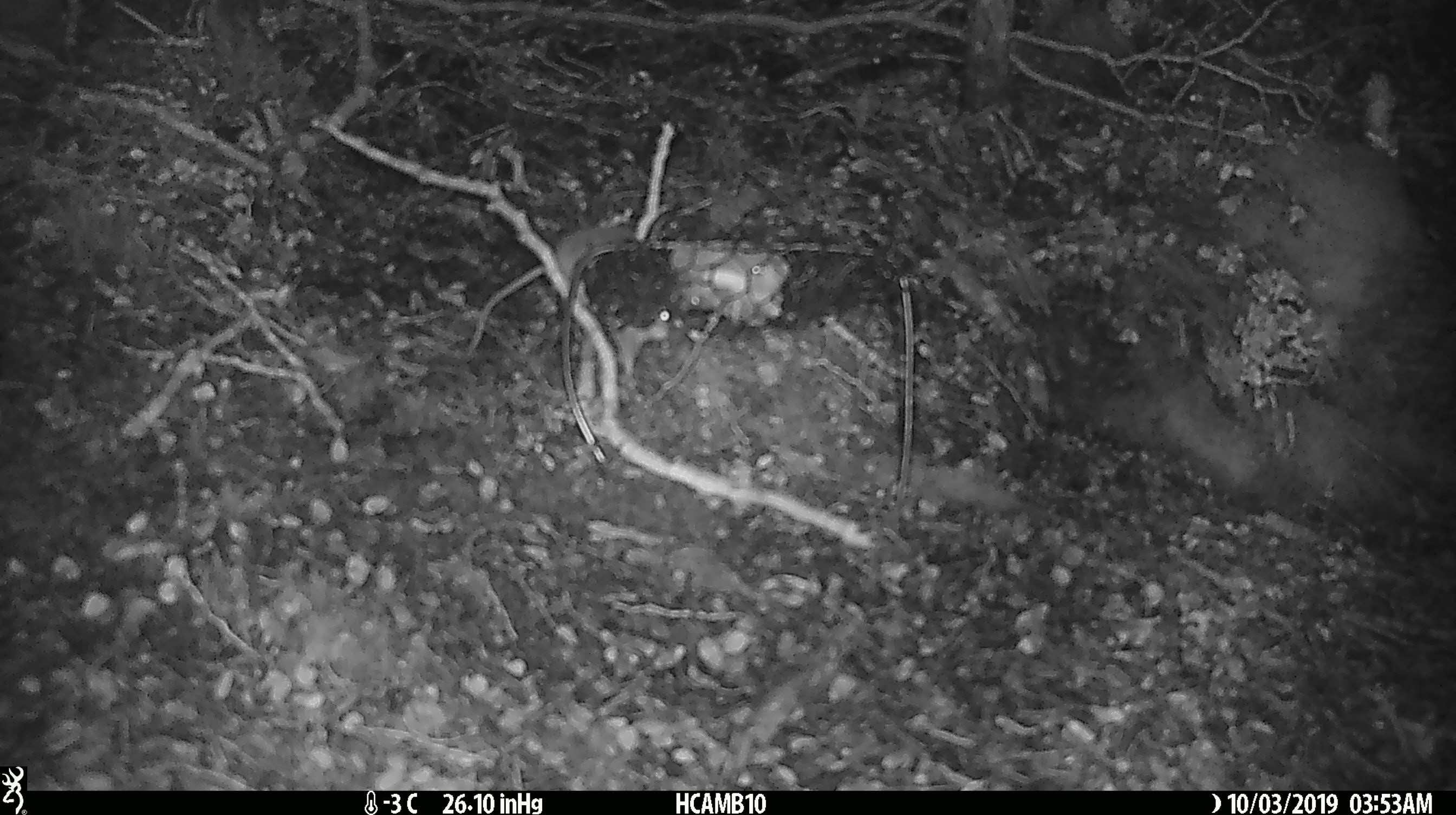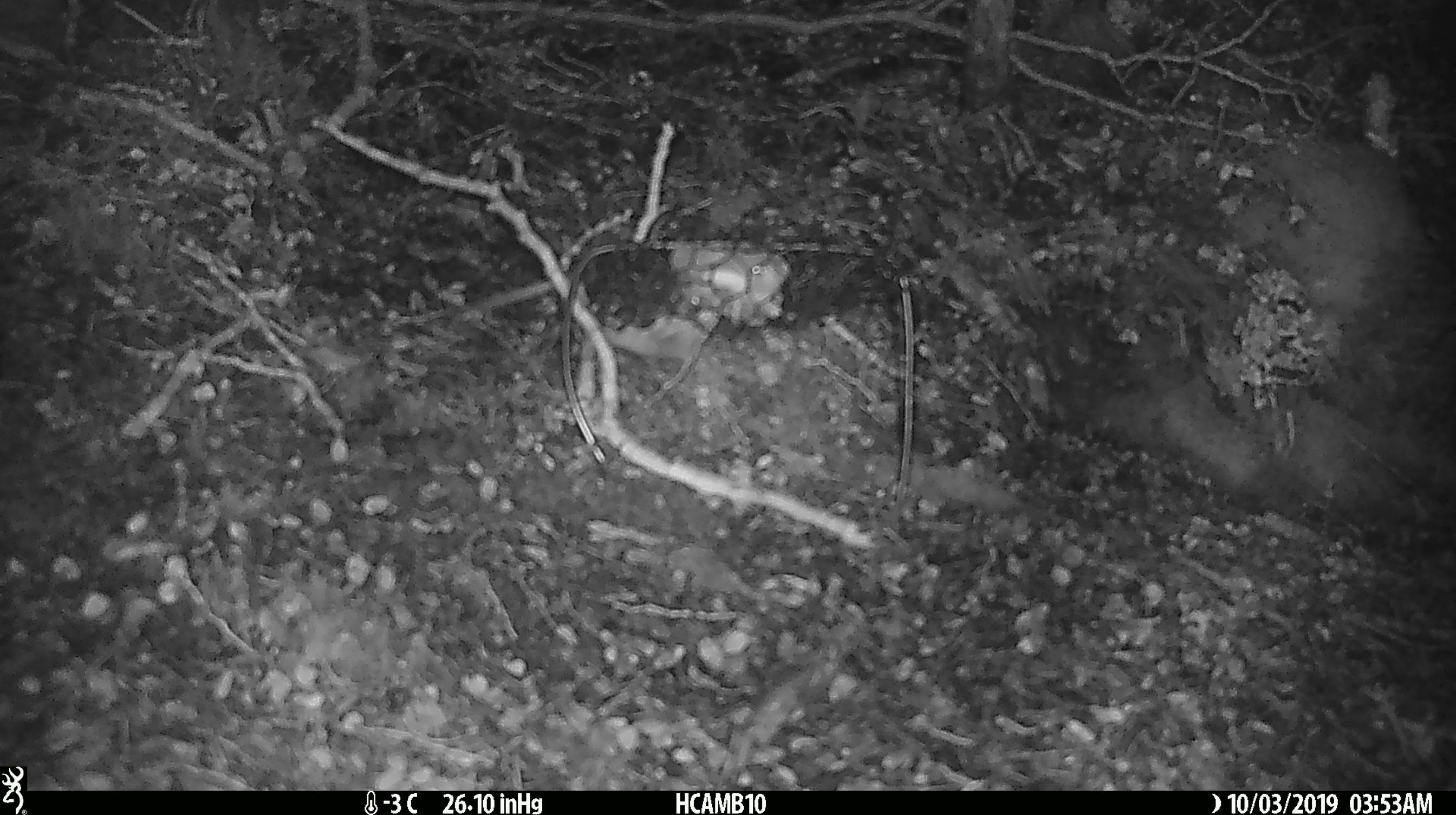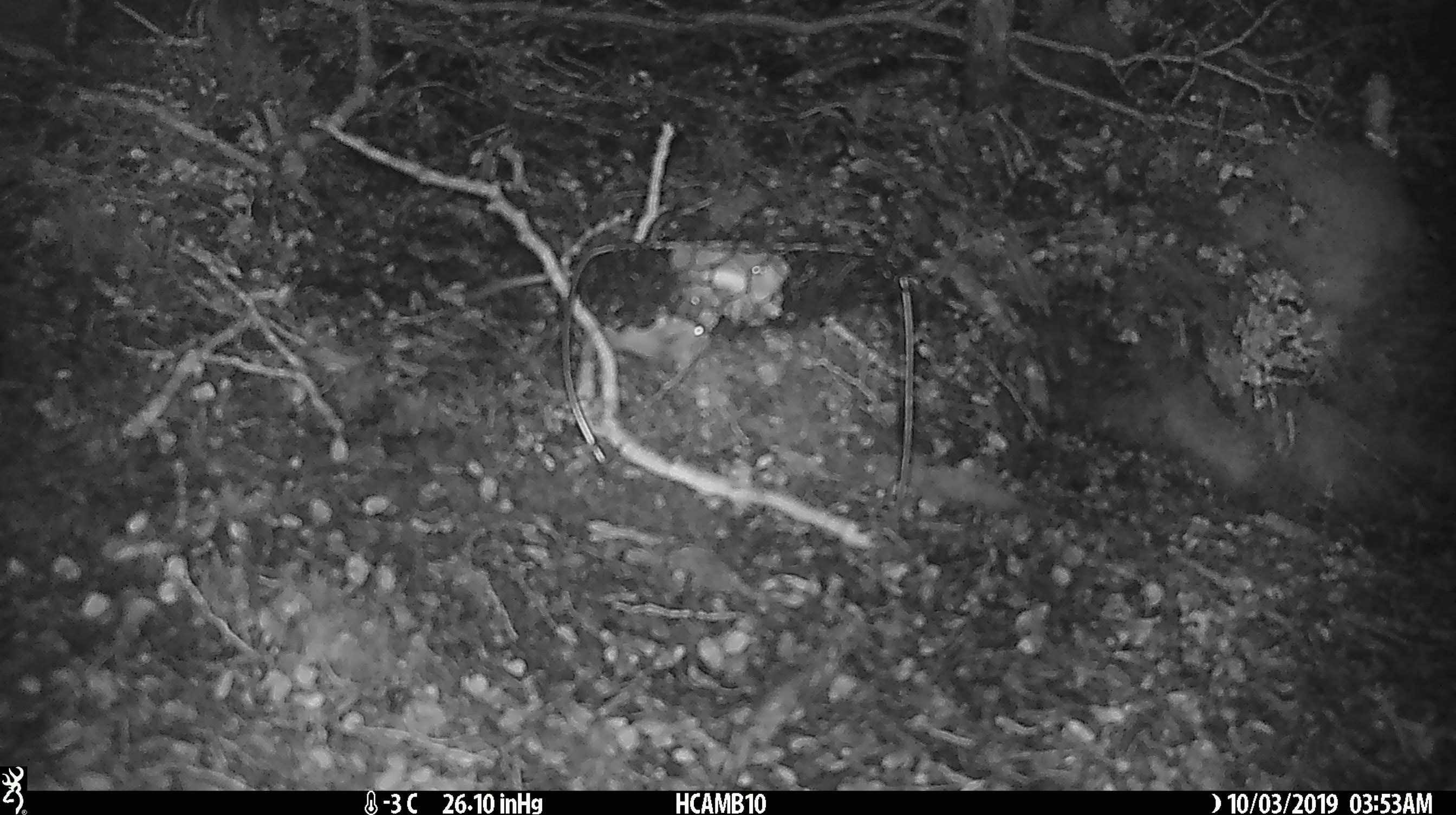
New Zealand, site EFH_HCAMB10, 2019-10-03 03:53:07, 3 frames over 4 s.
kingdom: Animalia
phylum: Chordata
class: Mammalia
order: Rodentia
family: Muridae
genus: Mus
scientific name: Mus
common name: mouse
Mouse (Mus).